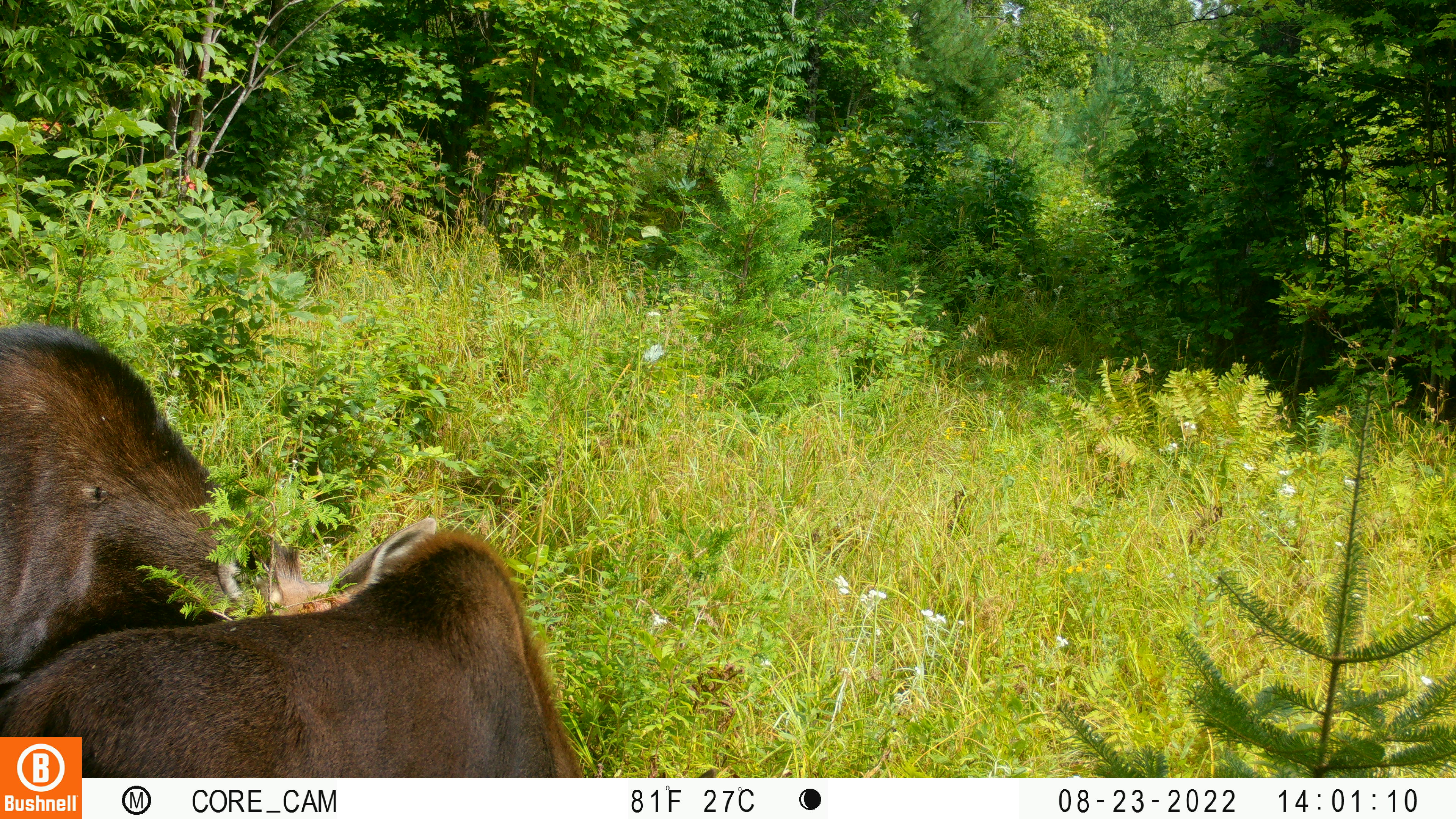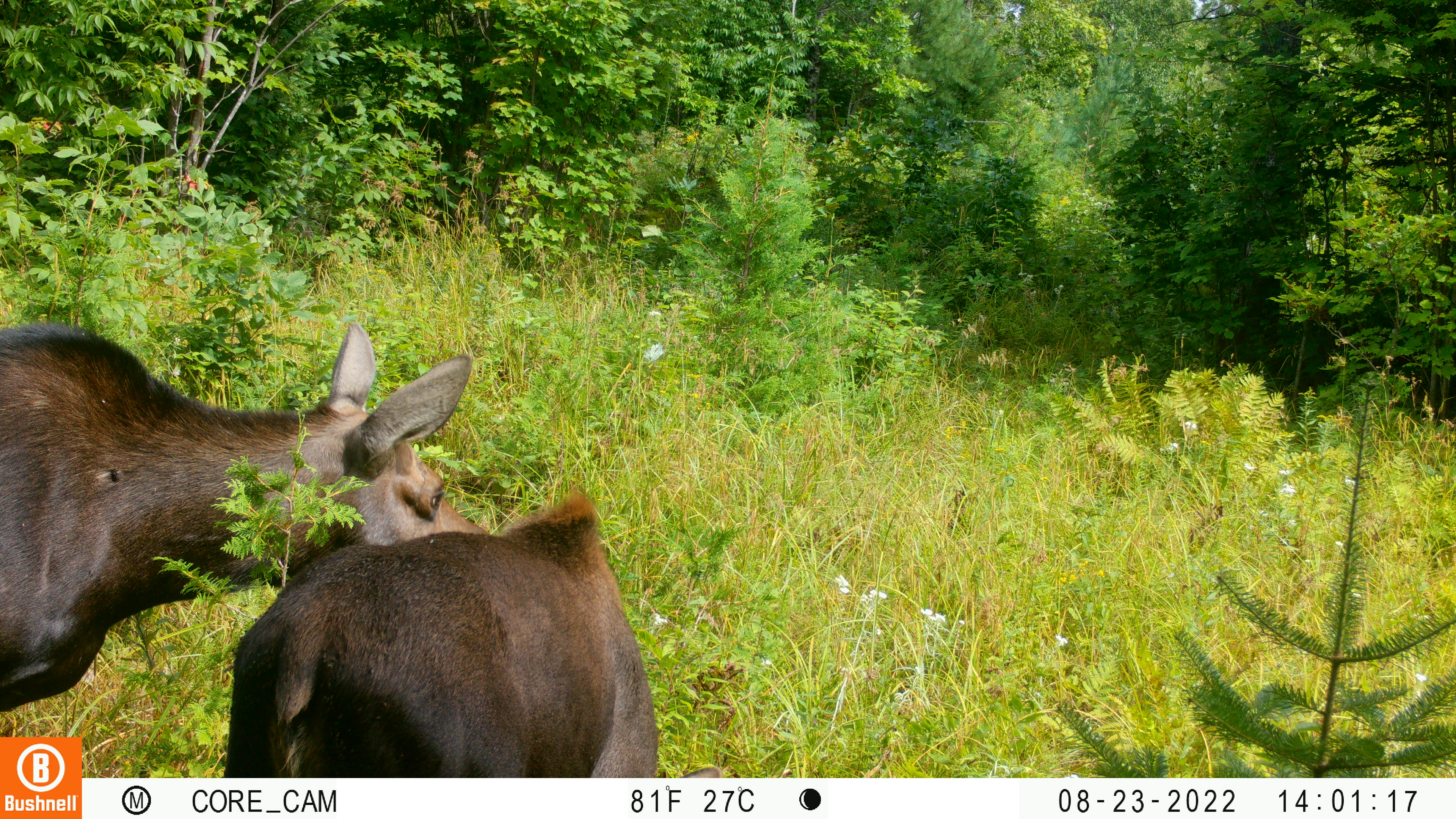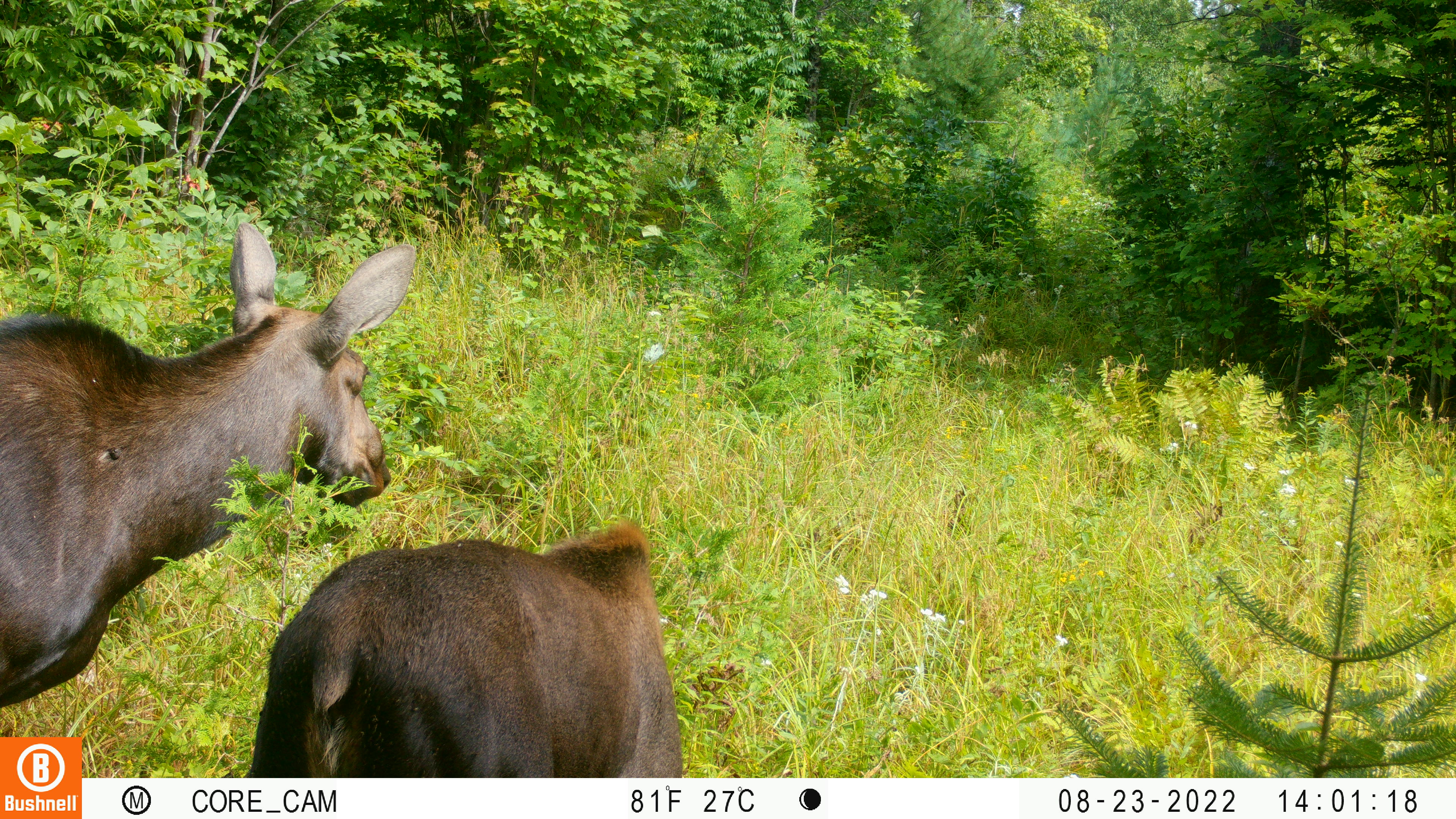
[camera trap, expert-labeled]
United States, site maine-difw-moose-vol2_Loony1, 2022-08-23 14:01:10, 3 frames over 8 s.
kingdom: Animalia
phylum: Chordata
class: Mammalia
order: Artiodactyla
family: Cervidae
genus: Alces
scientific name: Alces alces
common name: moose